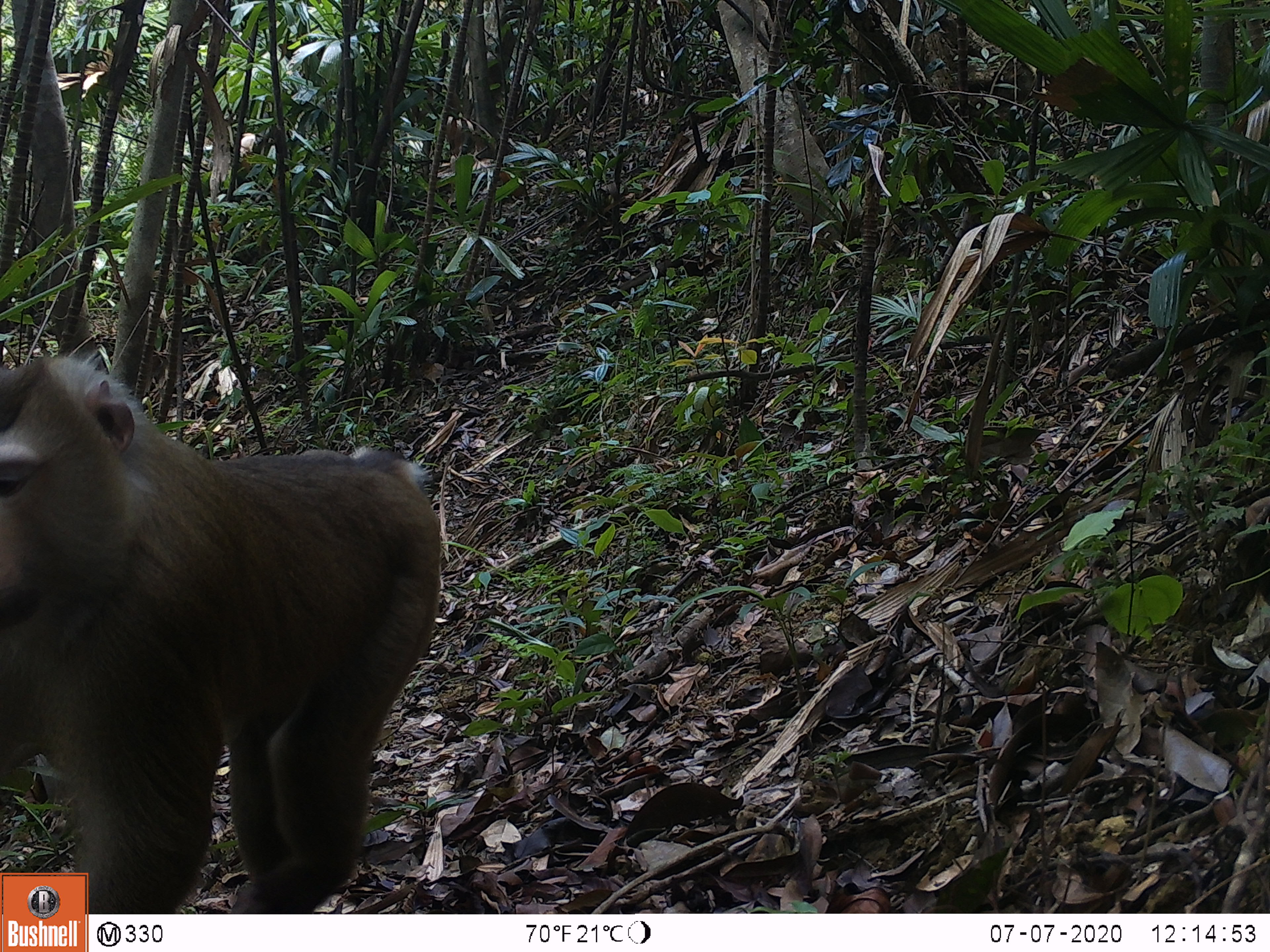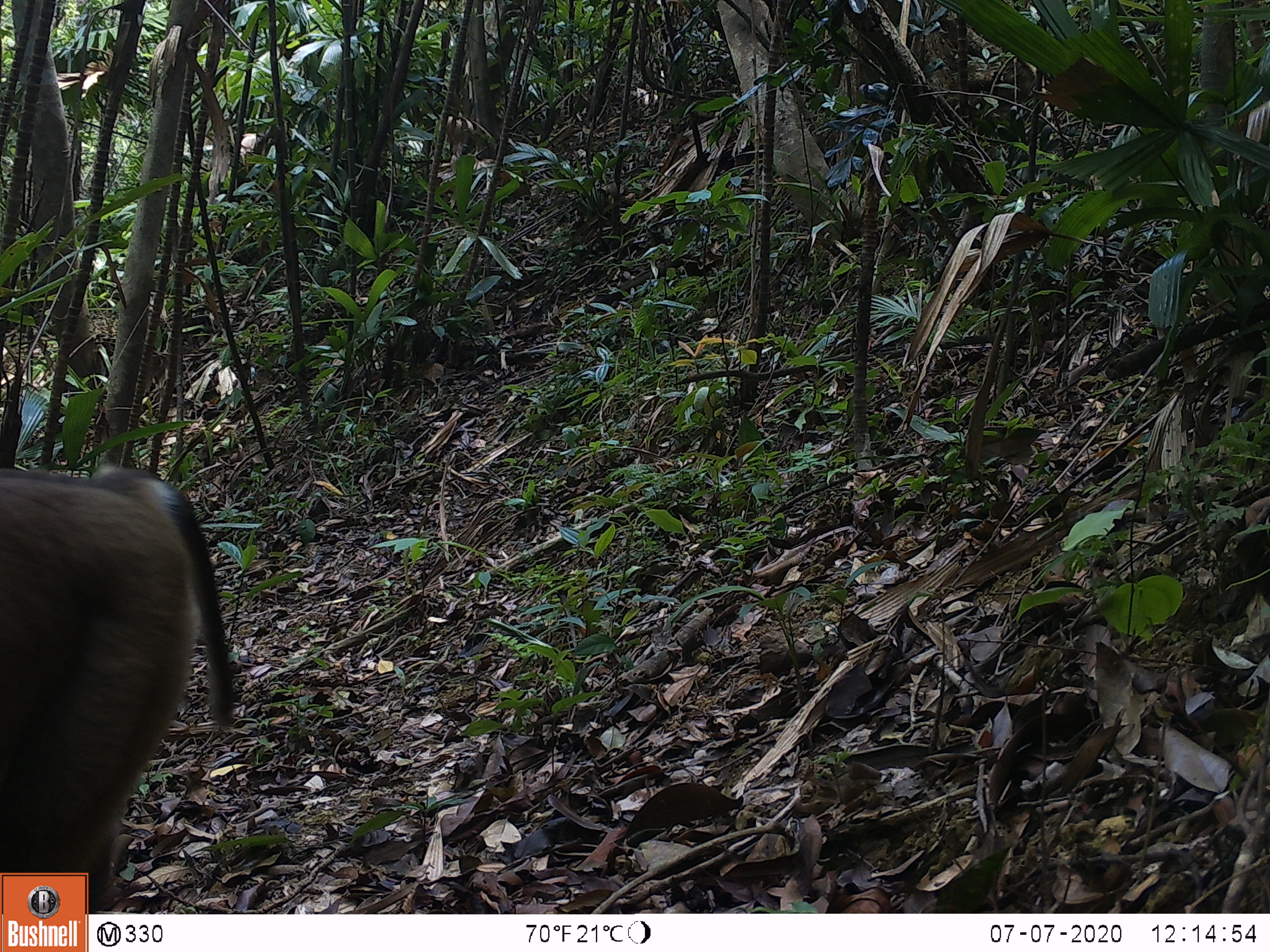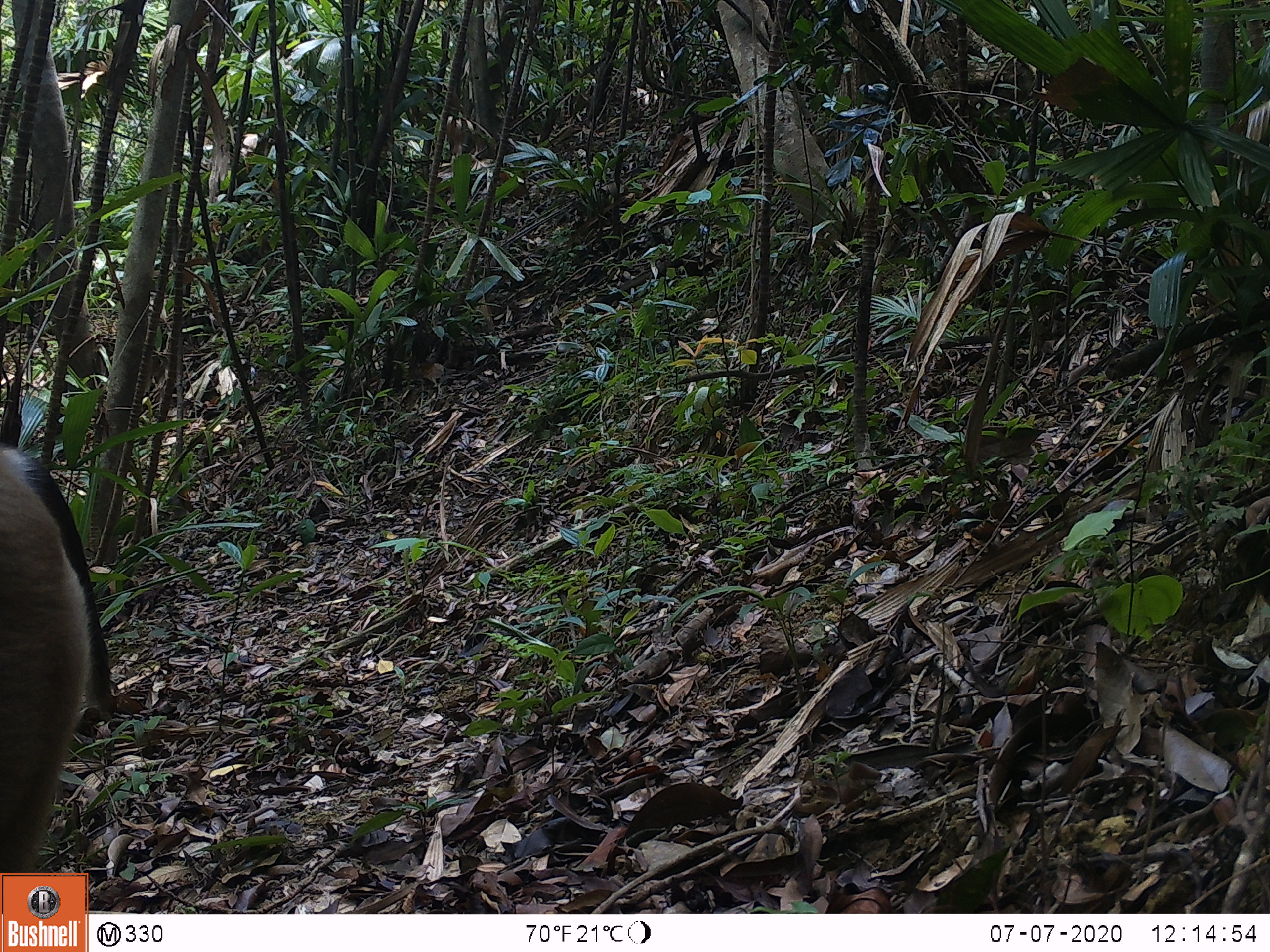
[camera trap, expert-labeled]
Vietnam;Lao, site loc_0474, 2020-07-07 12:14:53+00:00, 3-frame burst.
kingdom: Animalia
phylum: Chordata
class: Mammalia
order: Primates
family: Cercopithecidae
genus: Macaca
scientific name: Macaca nemestrina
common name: pig-tailed macaque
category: pig tailed macaque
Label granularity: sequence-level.